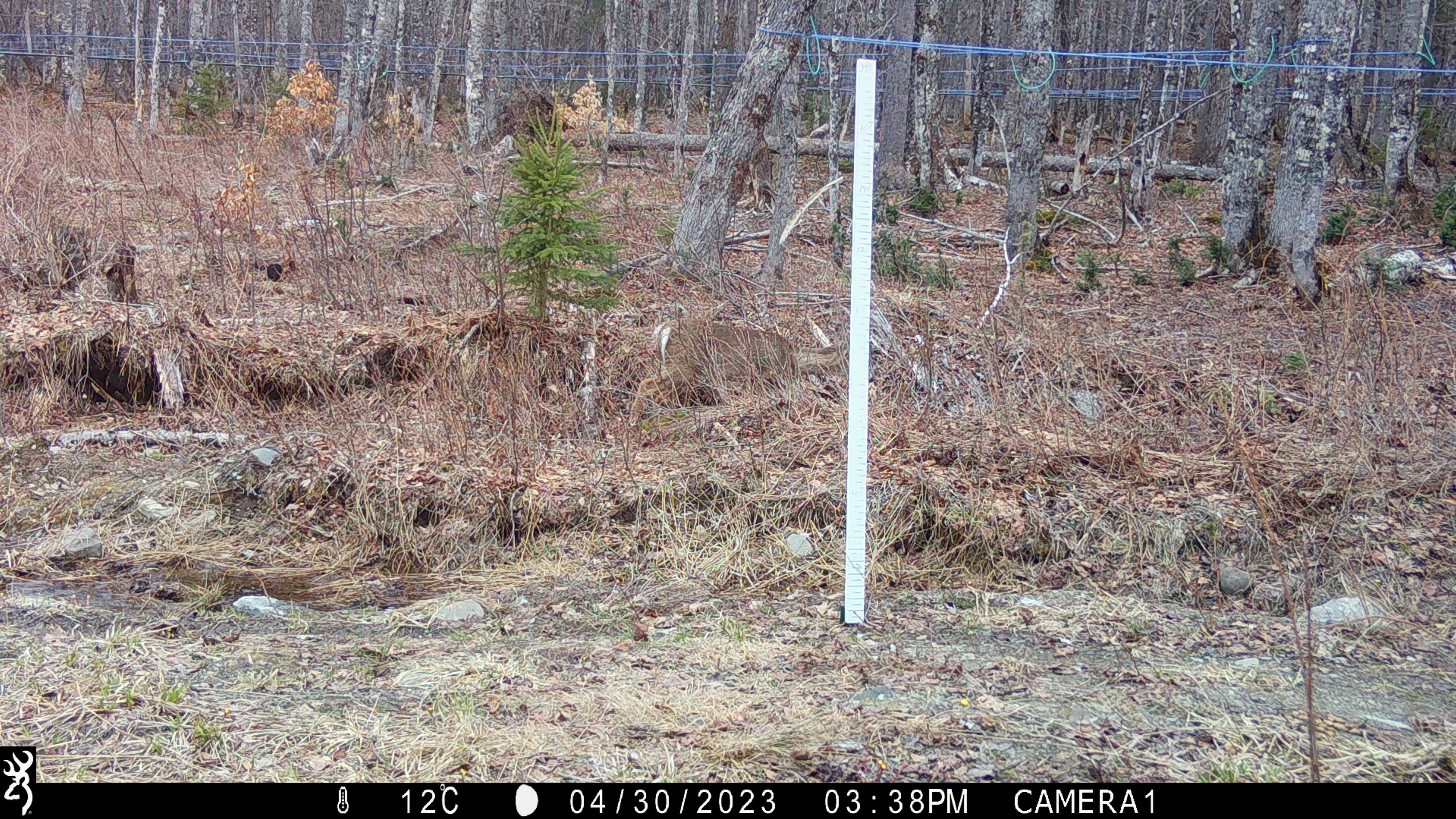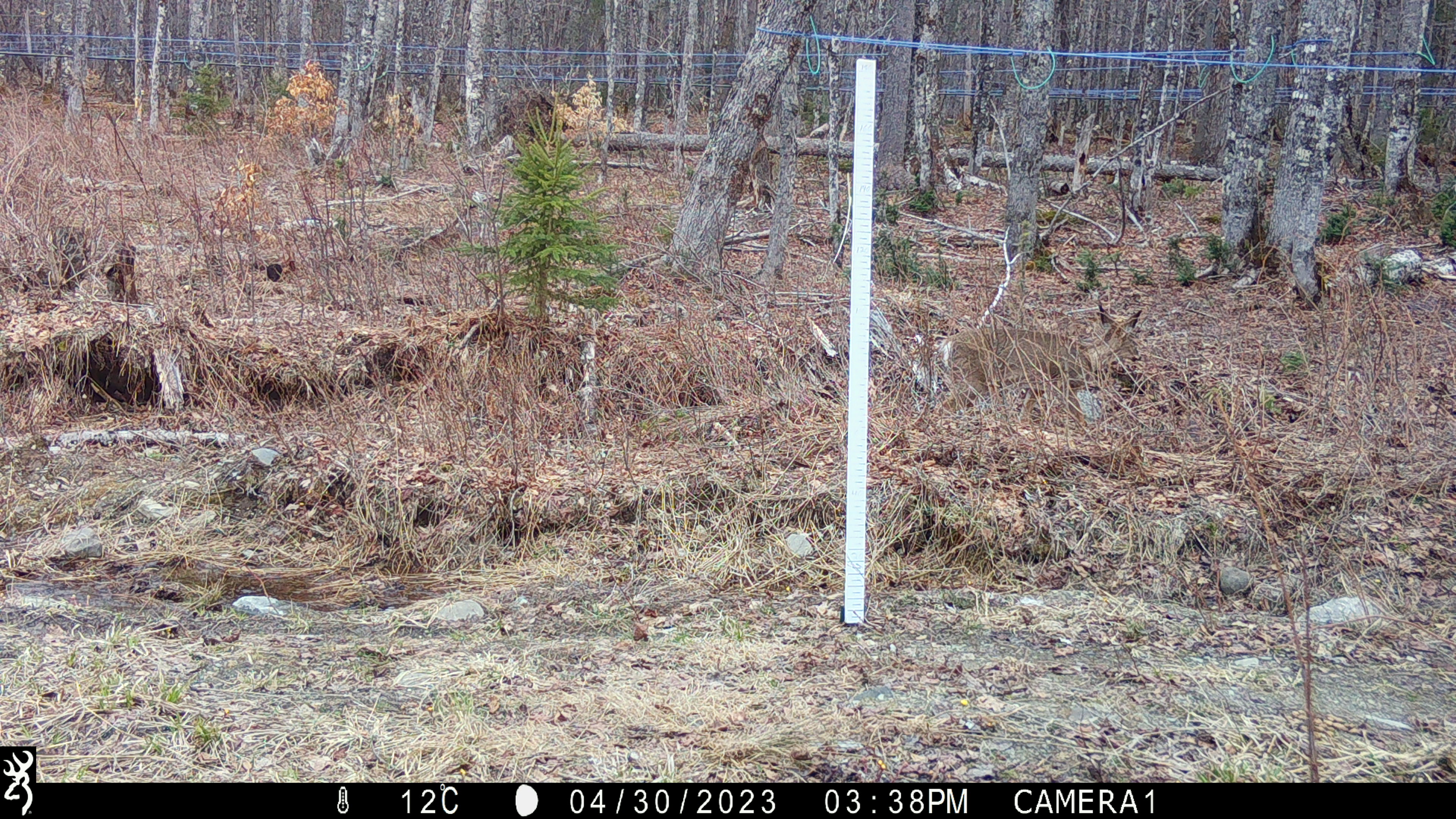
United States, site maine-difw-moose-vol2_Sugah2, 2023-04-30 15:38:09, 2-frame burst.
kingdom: Animalia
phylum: Chordata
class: Mammalia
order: Artiodactyla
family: Cervidae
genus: Odocoileus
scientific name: Odocoileus virginianus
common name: white-tailed deer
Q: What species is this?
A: White-tailed deer (Odocoileus virginianus).